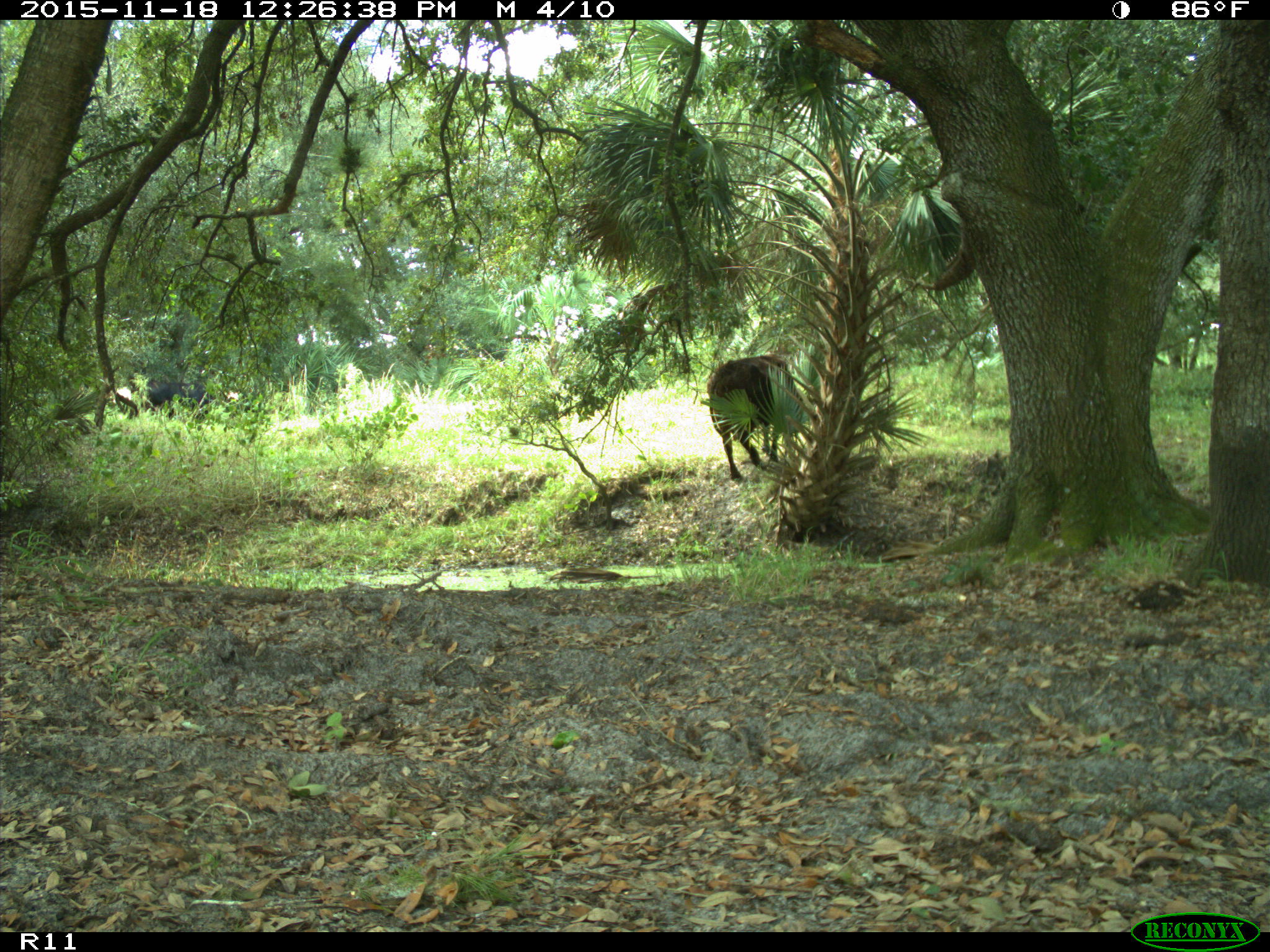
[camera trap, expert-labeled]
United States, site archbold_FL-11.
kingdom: Animalia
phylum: Chordata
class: Mammalia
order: Artiodactyla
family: Bovidae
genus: Bos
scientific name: Bos taurus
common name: domestic cow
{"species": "Bos taurus (domestic cow)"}